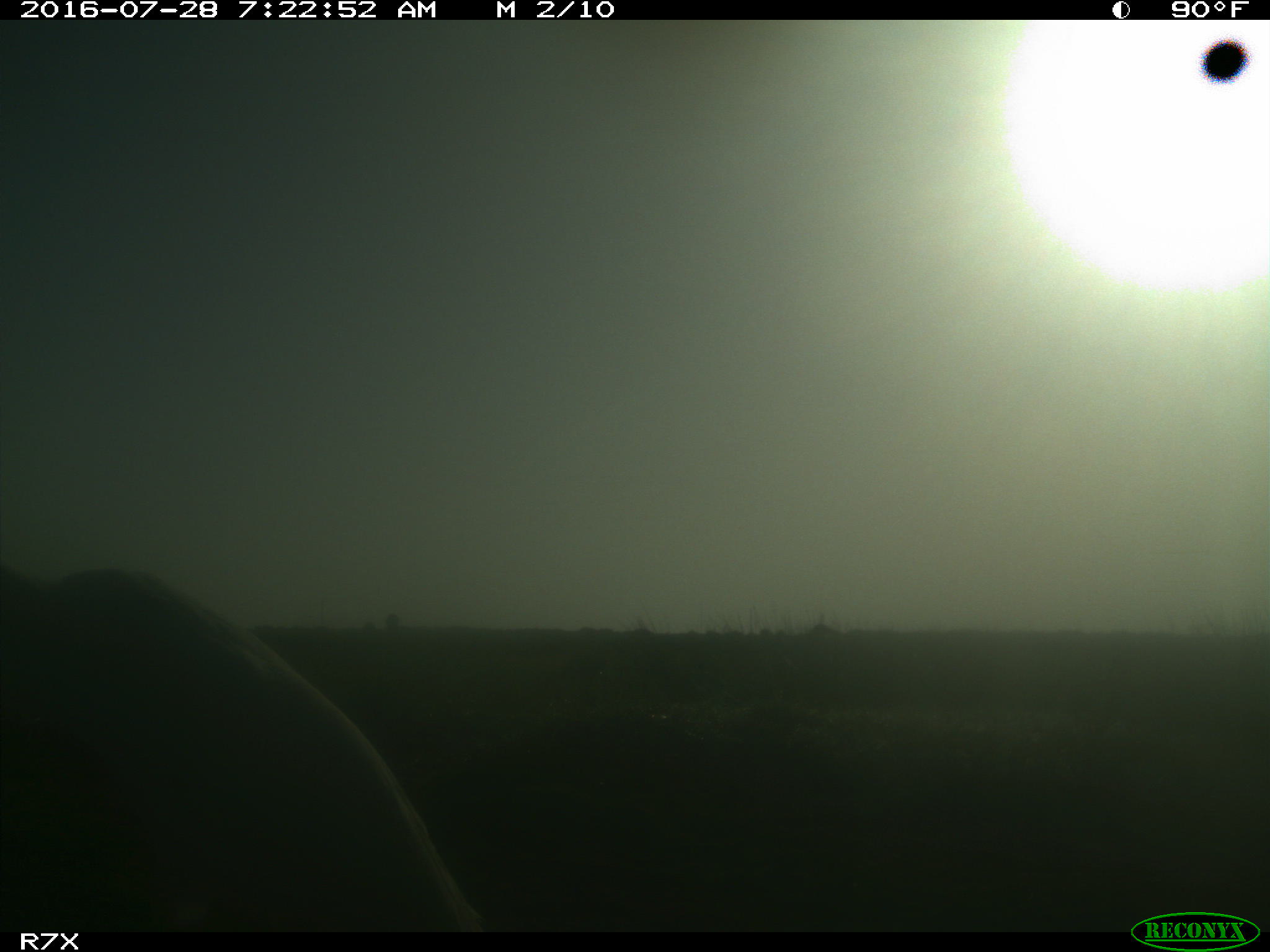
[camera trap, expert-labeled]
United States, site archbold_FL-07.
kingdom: Animalia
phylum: Chordata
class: Aves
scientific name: Aves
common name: birds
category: unidentified bird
Unidentified bird (birds) (Aves).